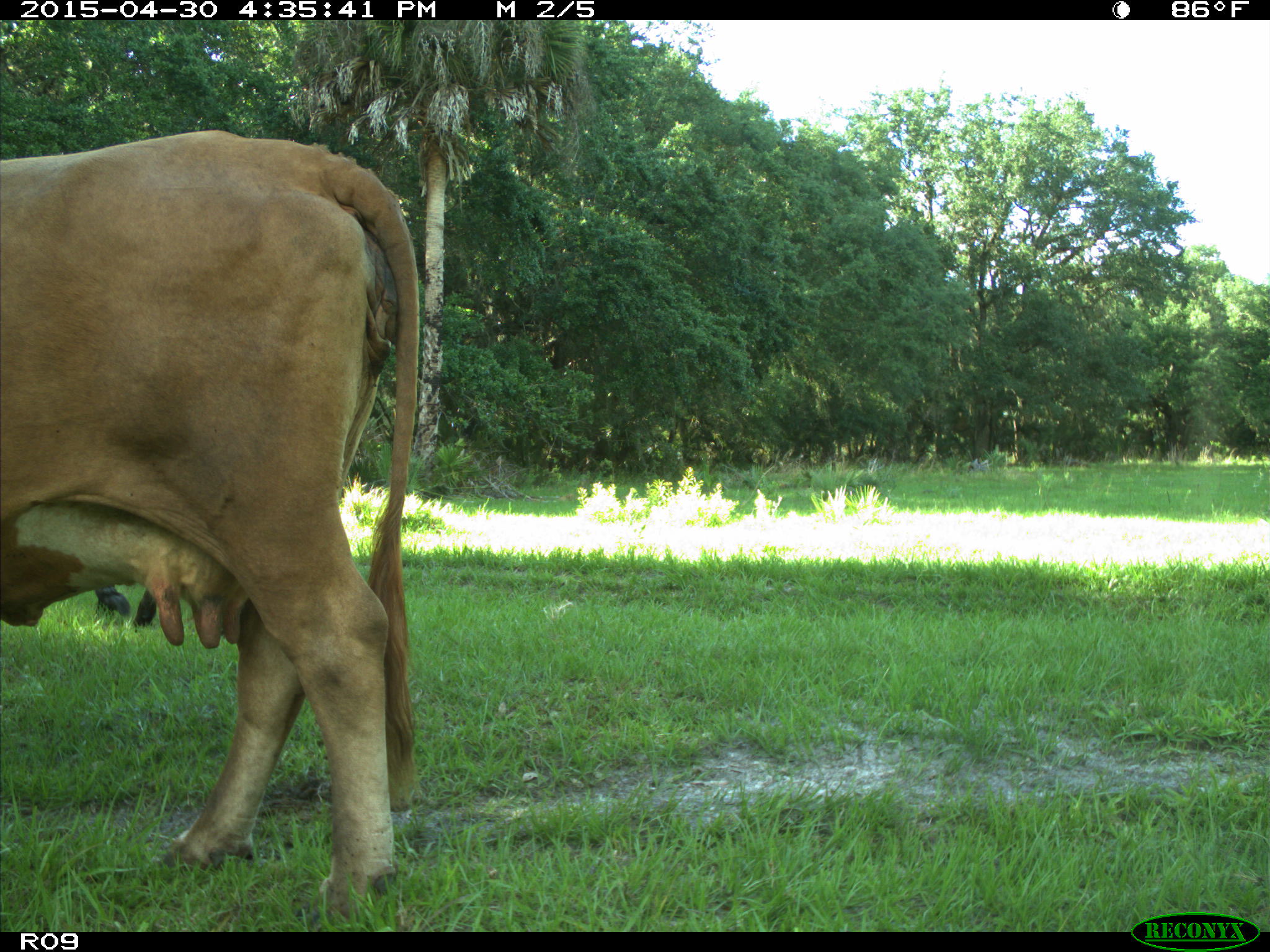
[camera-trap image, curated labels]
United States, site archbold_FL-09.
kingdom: Animalia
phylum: Chordata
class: Mammalia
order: Artiodactyla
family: Bovidae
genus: Bos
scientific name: Bos taurus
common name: domestic cow